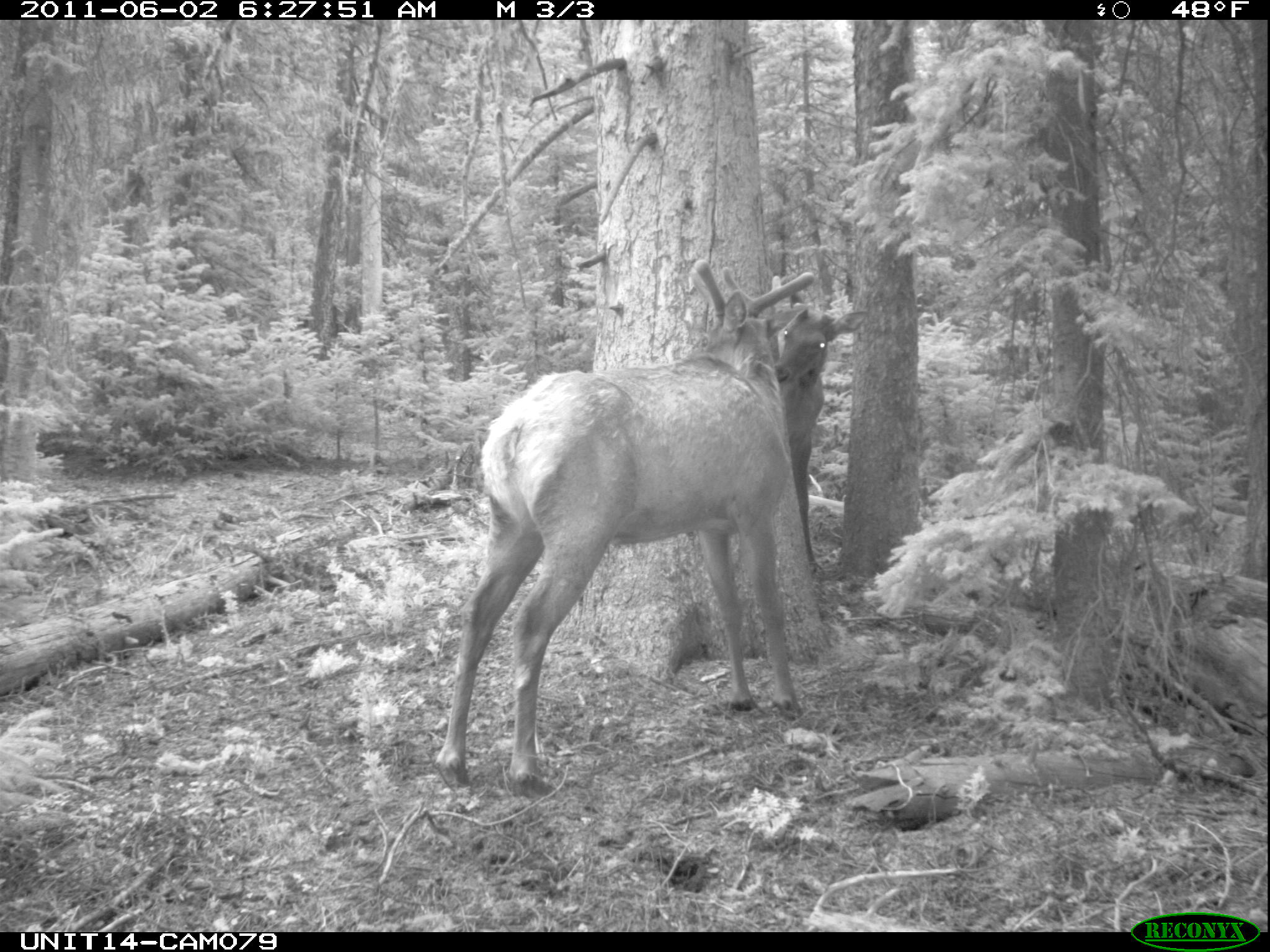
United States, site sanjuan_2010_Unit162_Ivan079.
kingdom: Animalia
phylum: Chordata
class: Mammalia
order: Artiodactyla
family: Cervidae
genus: Cervus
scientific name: Cervus elaphus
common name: red deer